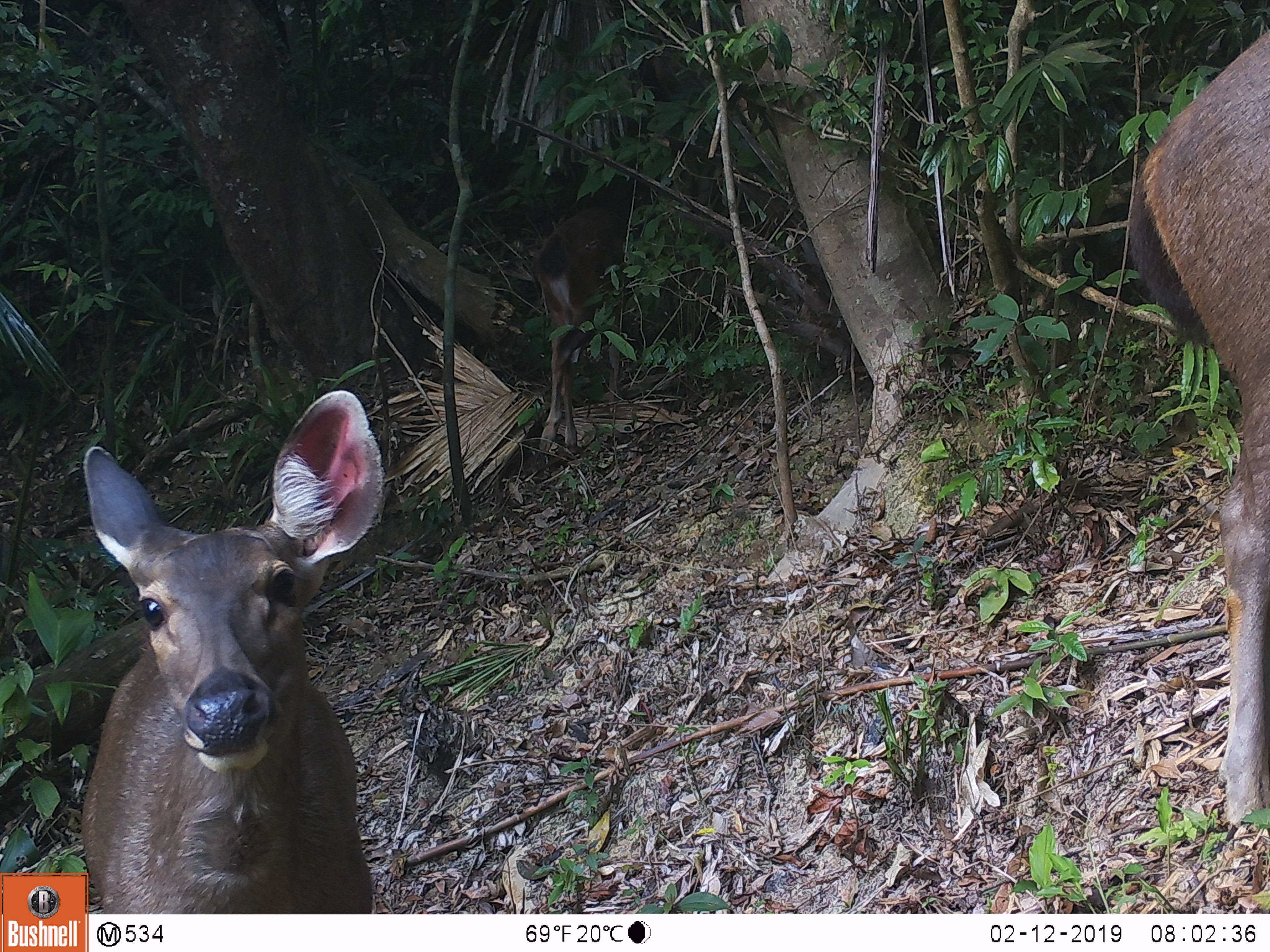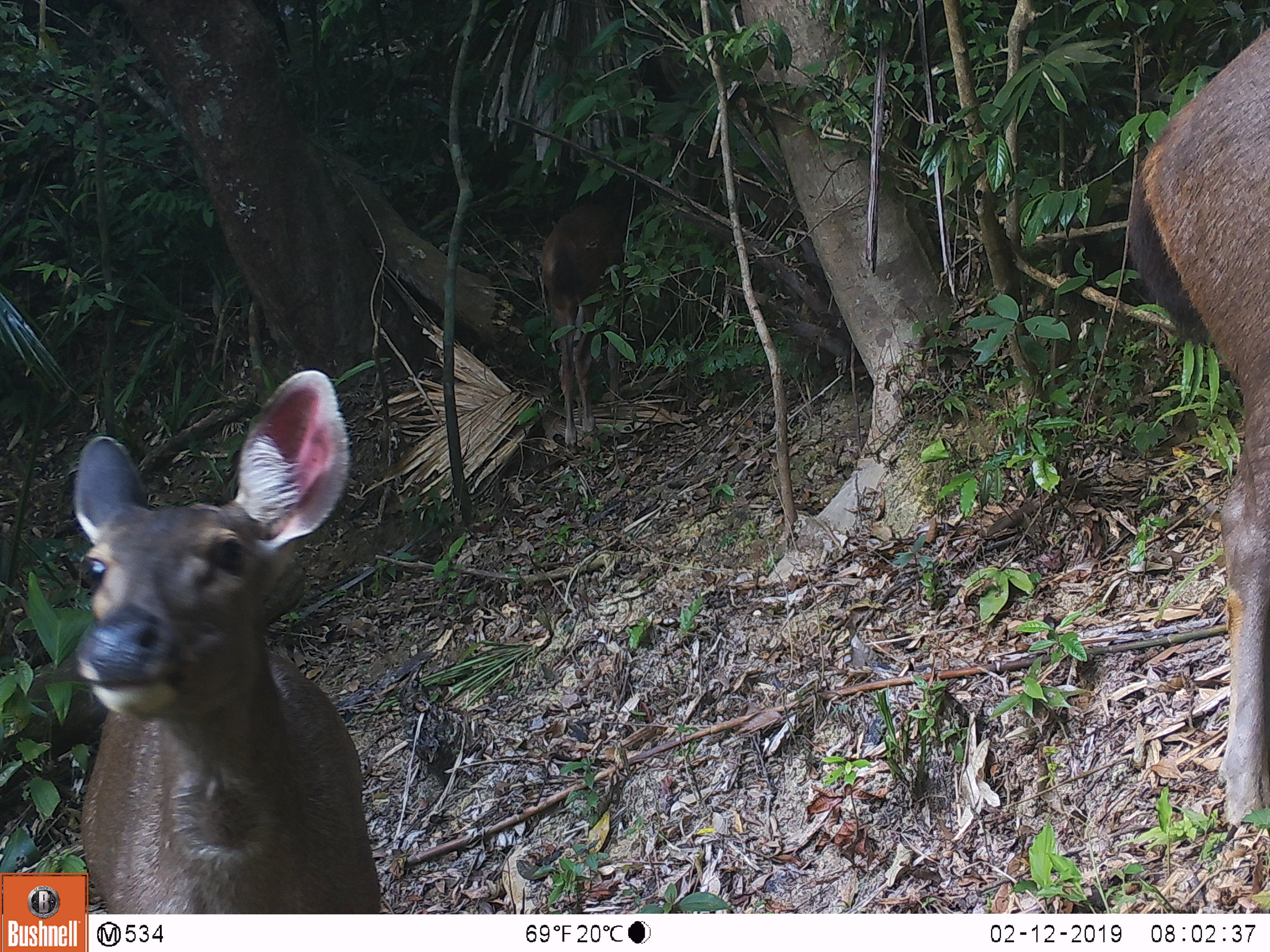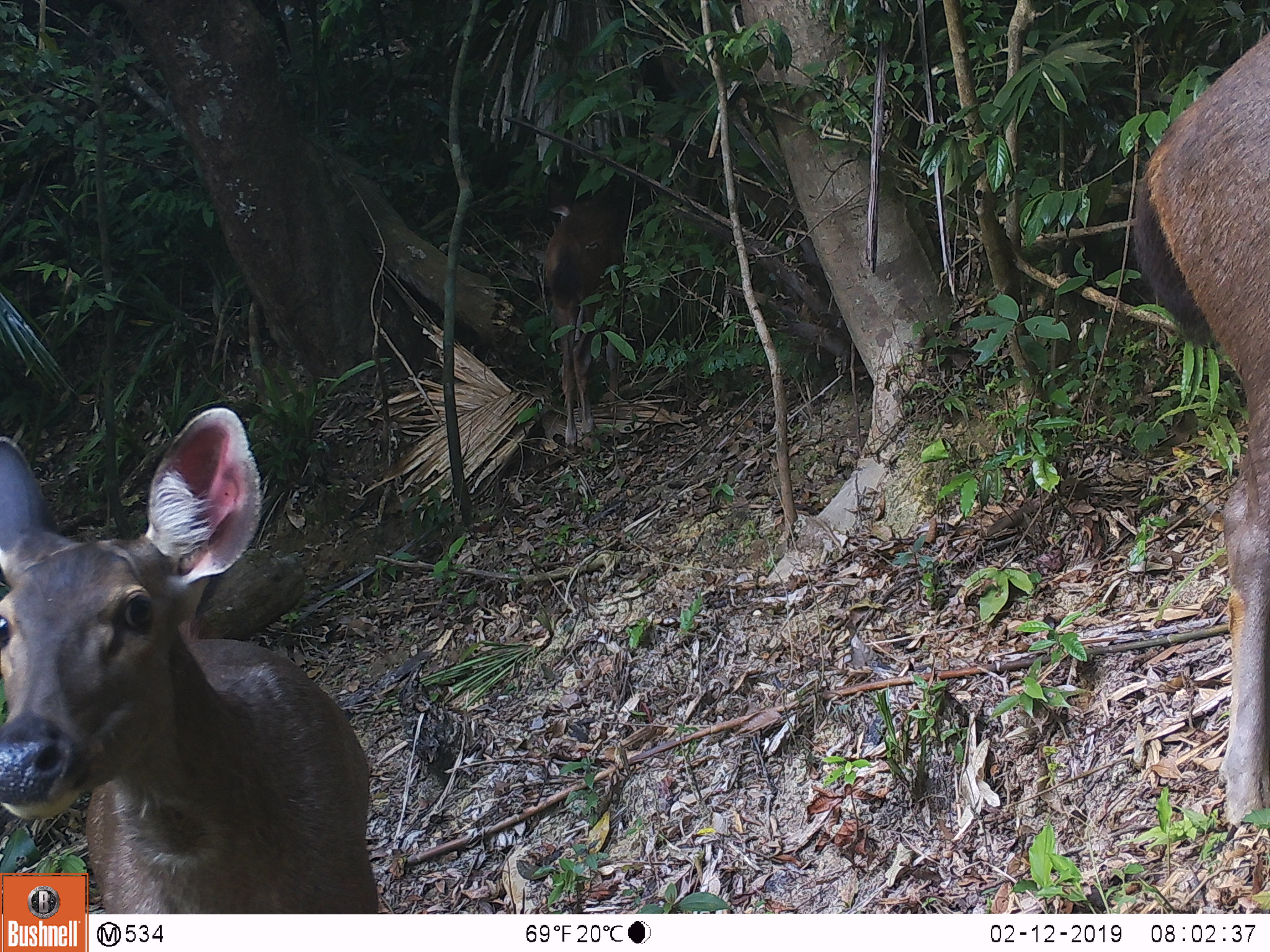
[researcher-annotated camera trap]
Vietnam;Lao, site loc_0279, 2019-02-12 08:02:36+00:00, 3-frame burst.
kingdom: Animalia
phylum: Chordata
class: Mammalia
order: Artiodactyla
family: Cervidae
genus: Rusa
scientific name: Rusa unicolor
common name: sambar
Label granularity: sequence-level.